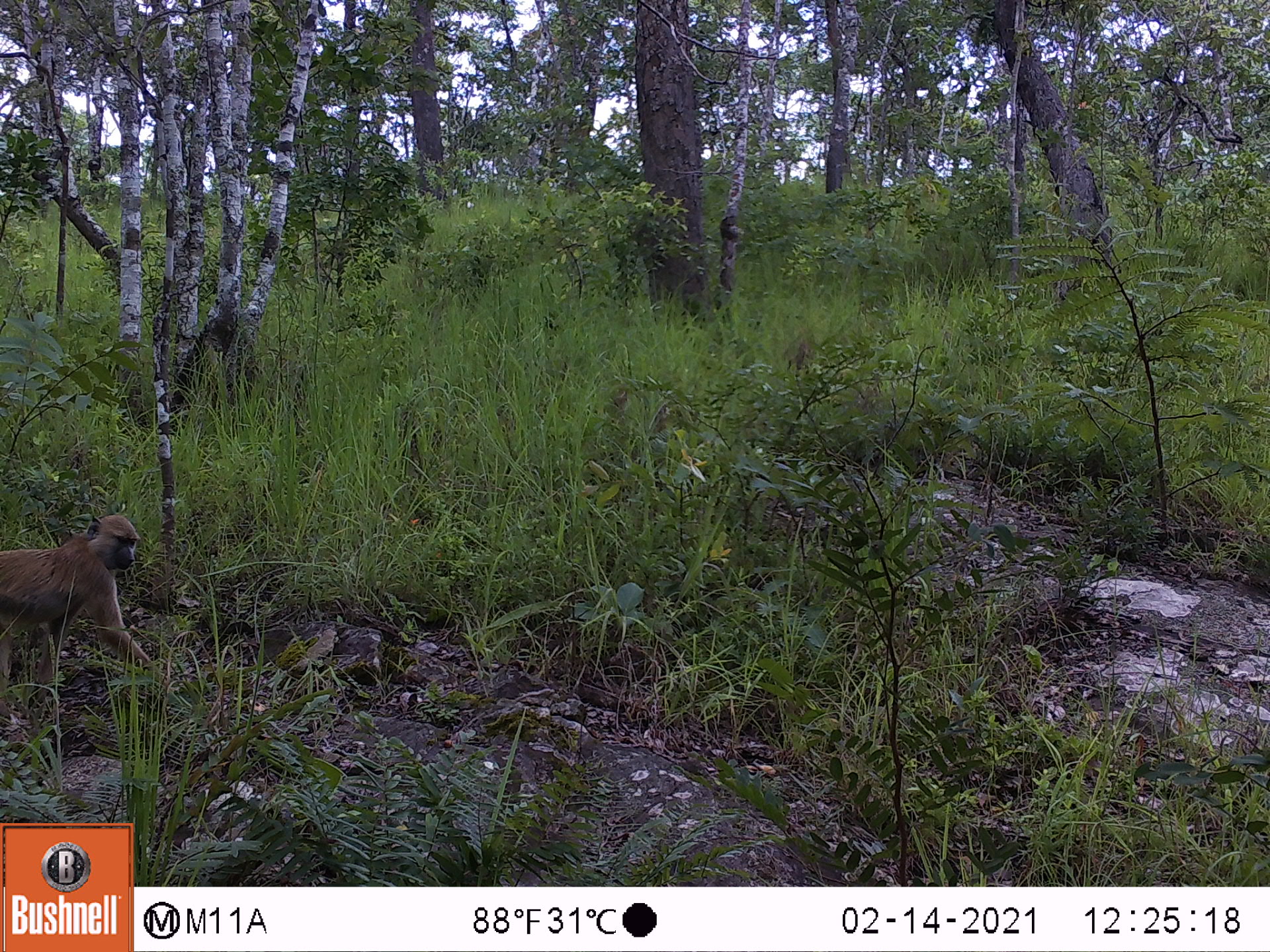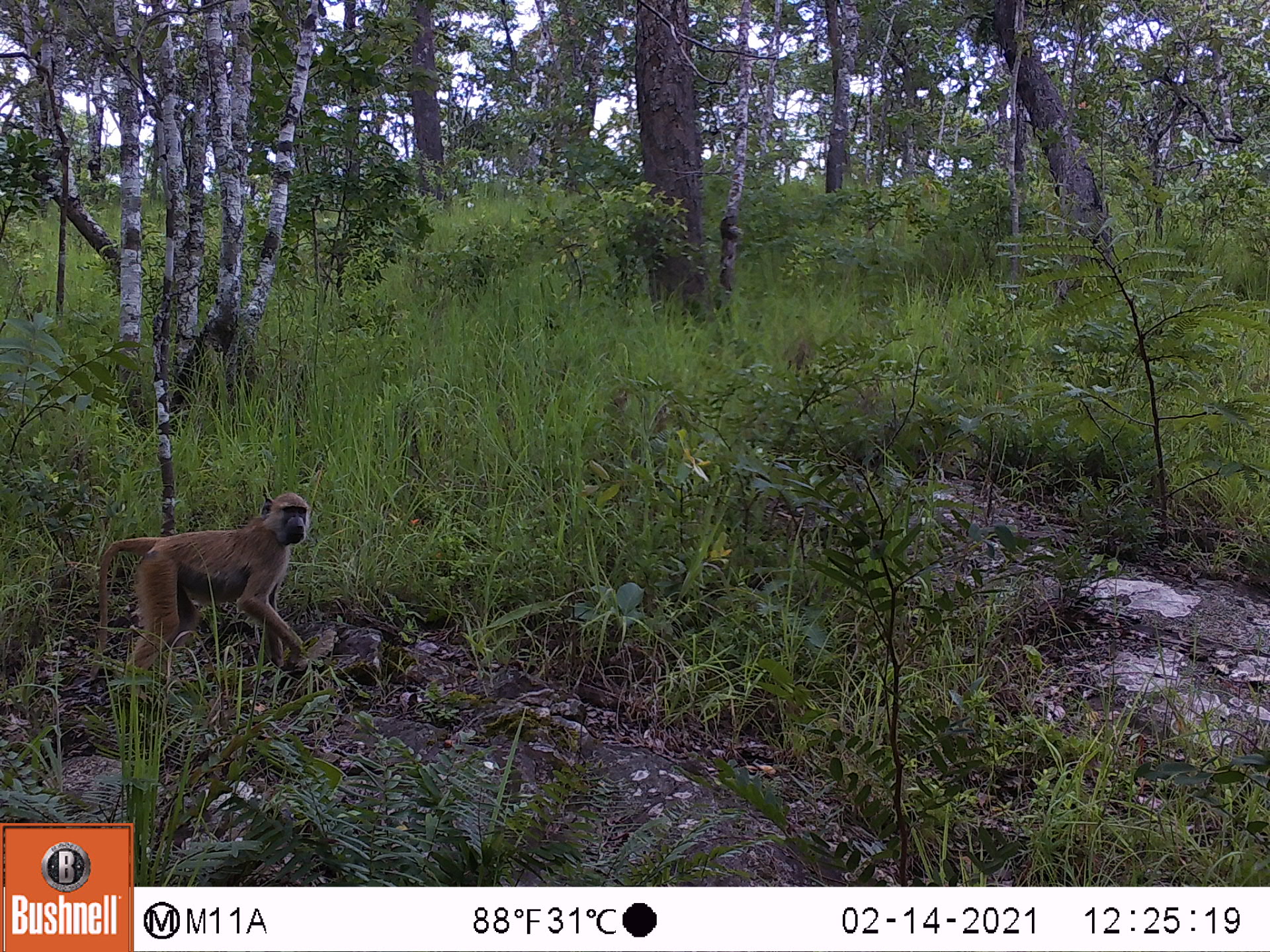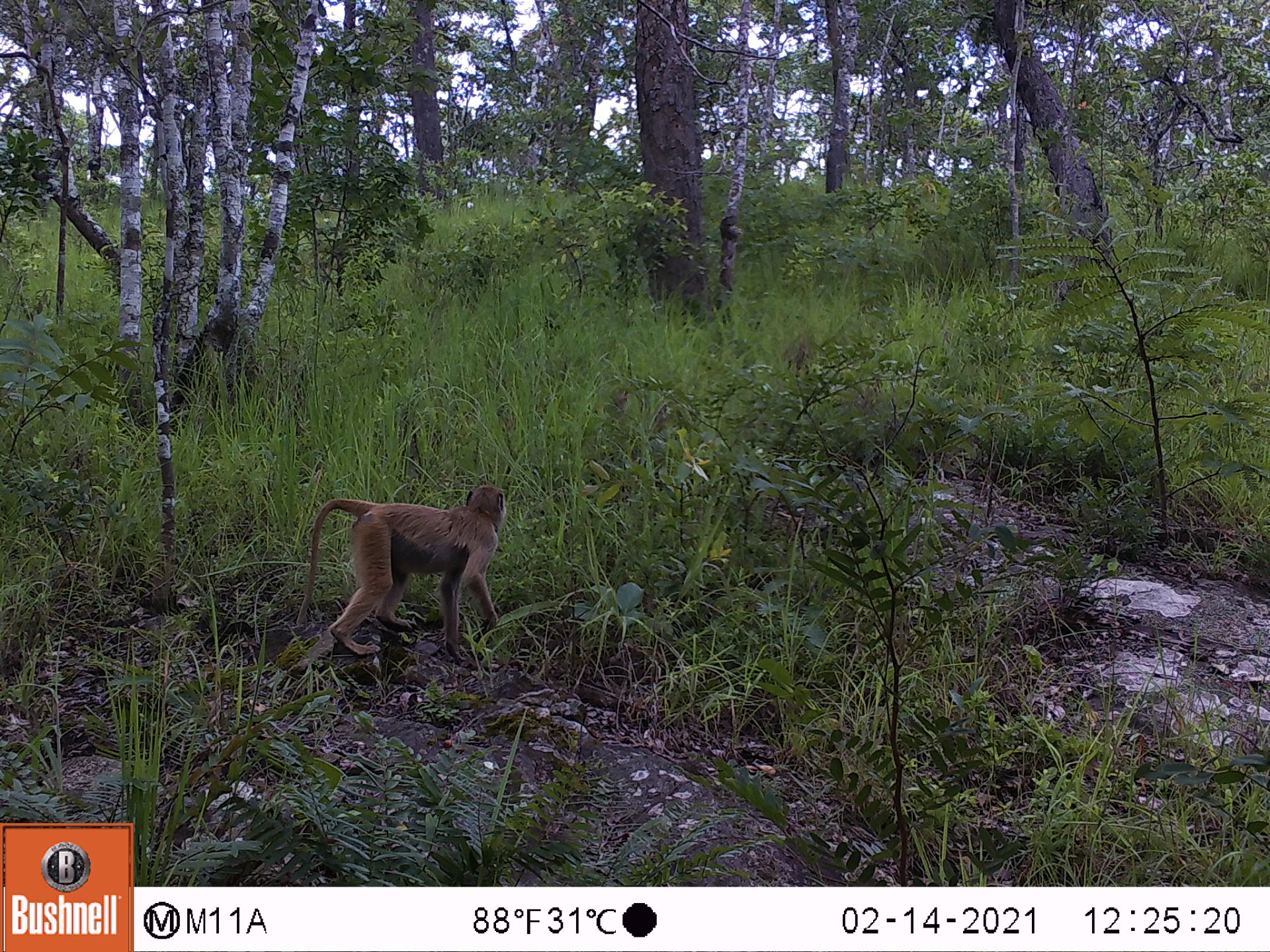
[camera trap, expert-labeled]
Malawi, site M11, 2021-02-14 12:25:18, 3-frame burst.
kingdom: Animalia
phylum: Chordata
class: Mammalia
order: Primates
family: Cercopithecidae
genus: Papio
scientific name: Papio cynocephalus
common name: yellow baboon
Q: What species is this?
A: Yellow baboon (Papio cynocephalus).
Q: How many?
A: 1.